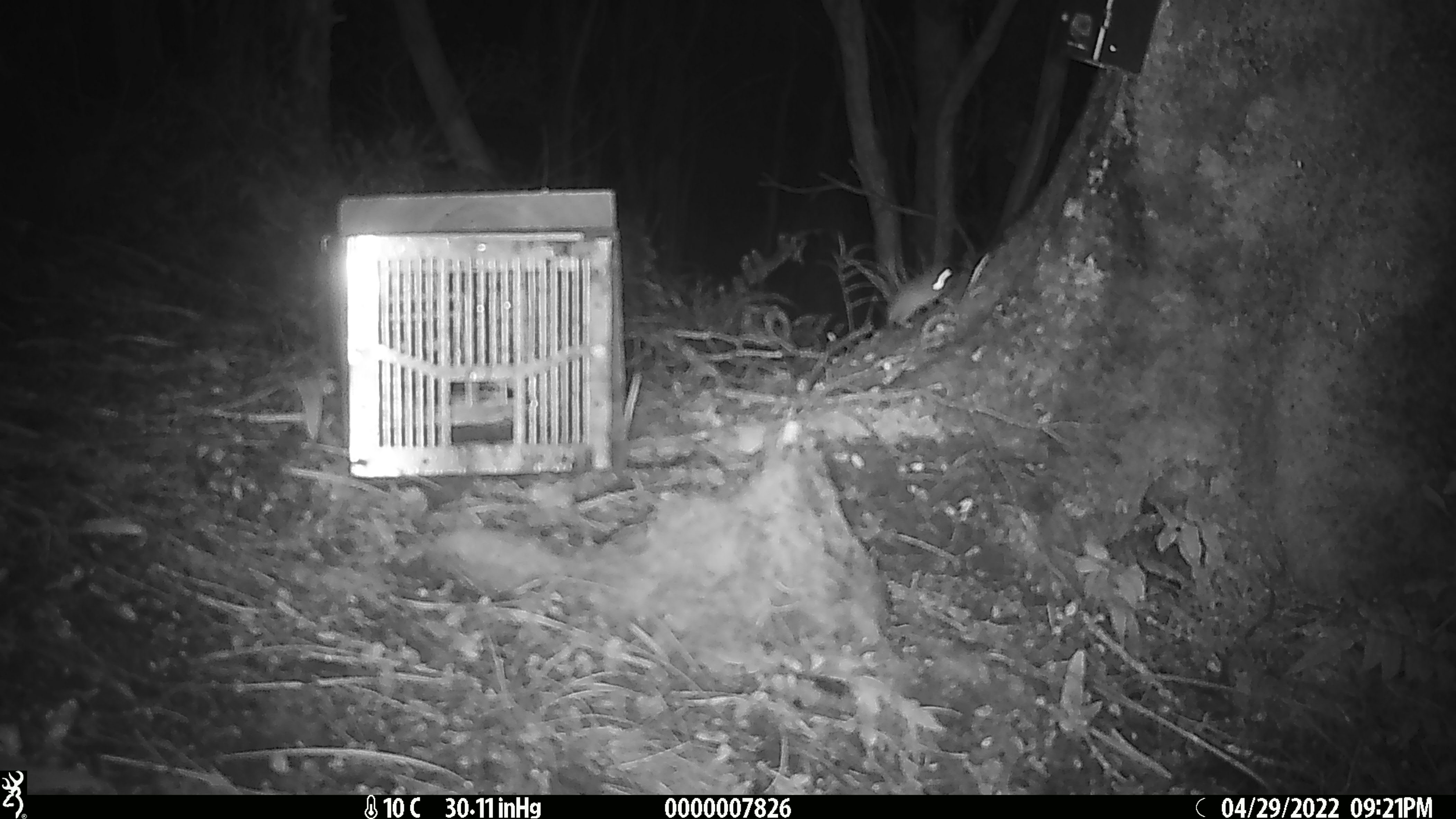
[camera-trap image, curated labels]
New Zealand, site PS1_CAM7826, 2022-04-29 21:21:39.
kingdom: Animalia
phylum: Chordata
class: Mammalia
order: Rodentia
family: Muridae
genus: Mus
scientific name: Mus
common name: mouse